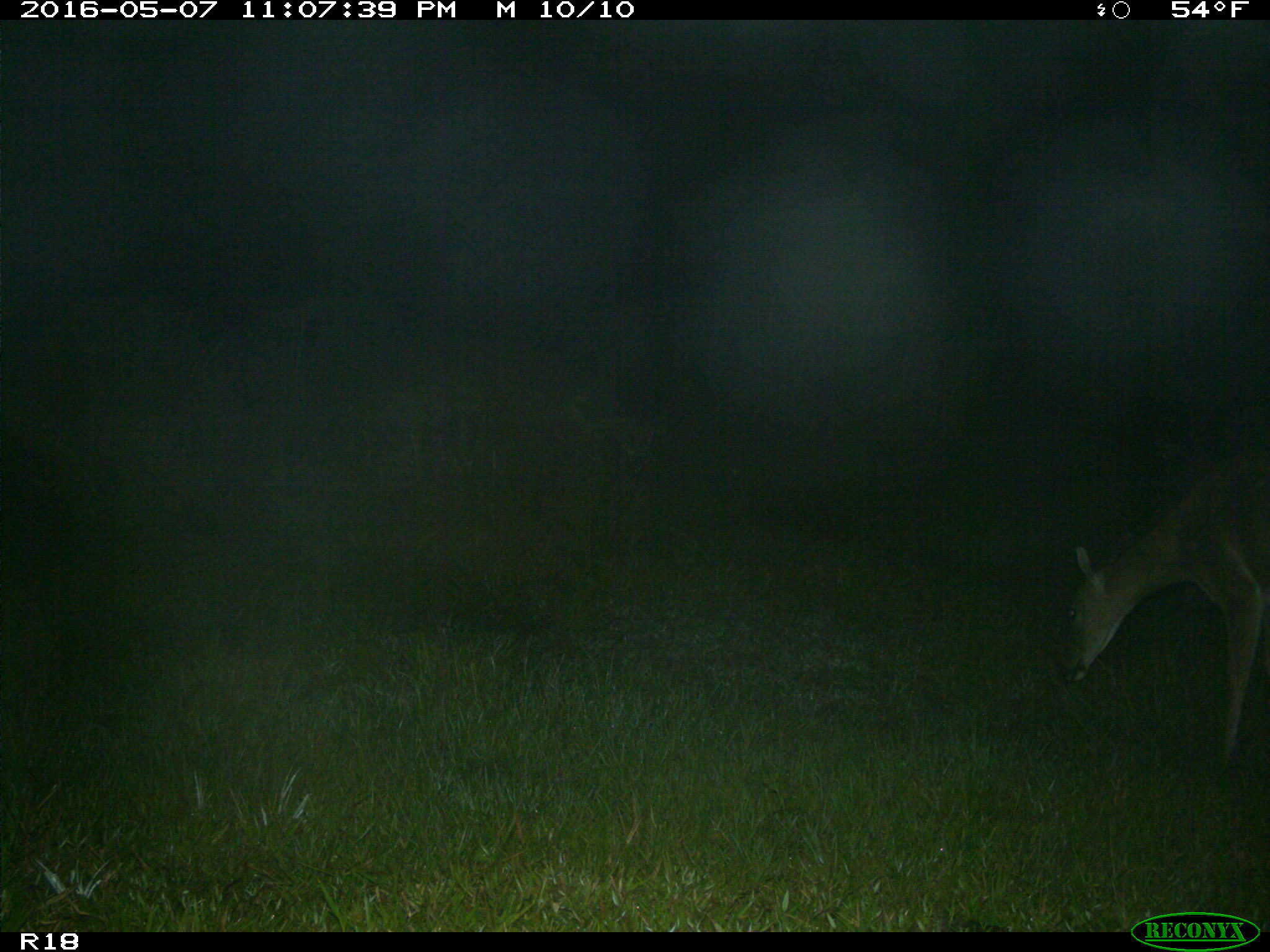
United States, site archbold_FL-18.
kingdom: Animalia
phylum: Chordata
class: Mammalia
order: Artiodactyla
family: Cervidae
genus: Odocoileus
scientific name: Odocoileus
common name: deer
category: unidentified deer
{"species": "unidentified deer (deer) (Odocoileus)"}